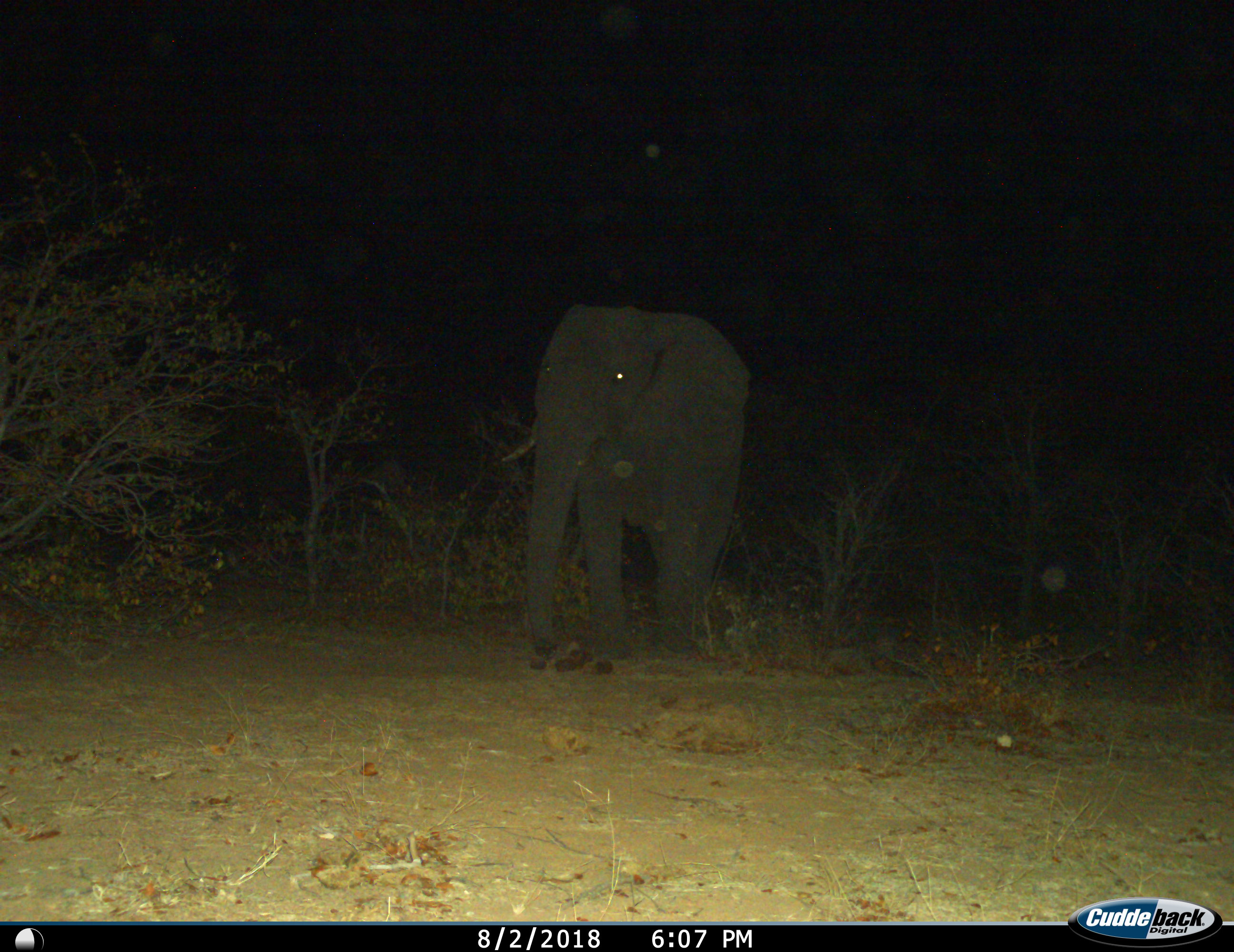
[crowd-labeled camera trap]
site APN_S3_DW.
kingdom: Animalia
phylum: Chordata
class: Mammalia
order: Proboscidea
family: Elephantidae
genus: Loxodonta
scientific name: Loxodonta africana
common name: african bush elephant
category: elephant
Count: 1.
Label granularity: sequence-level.